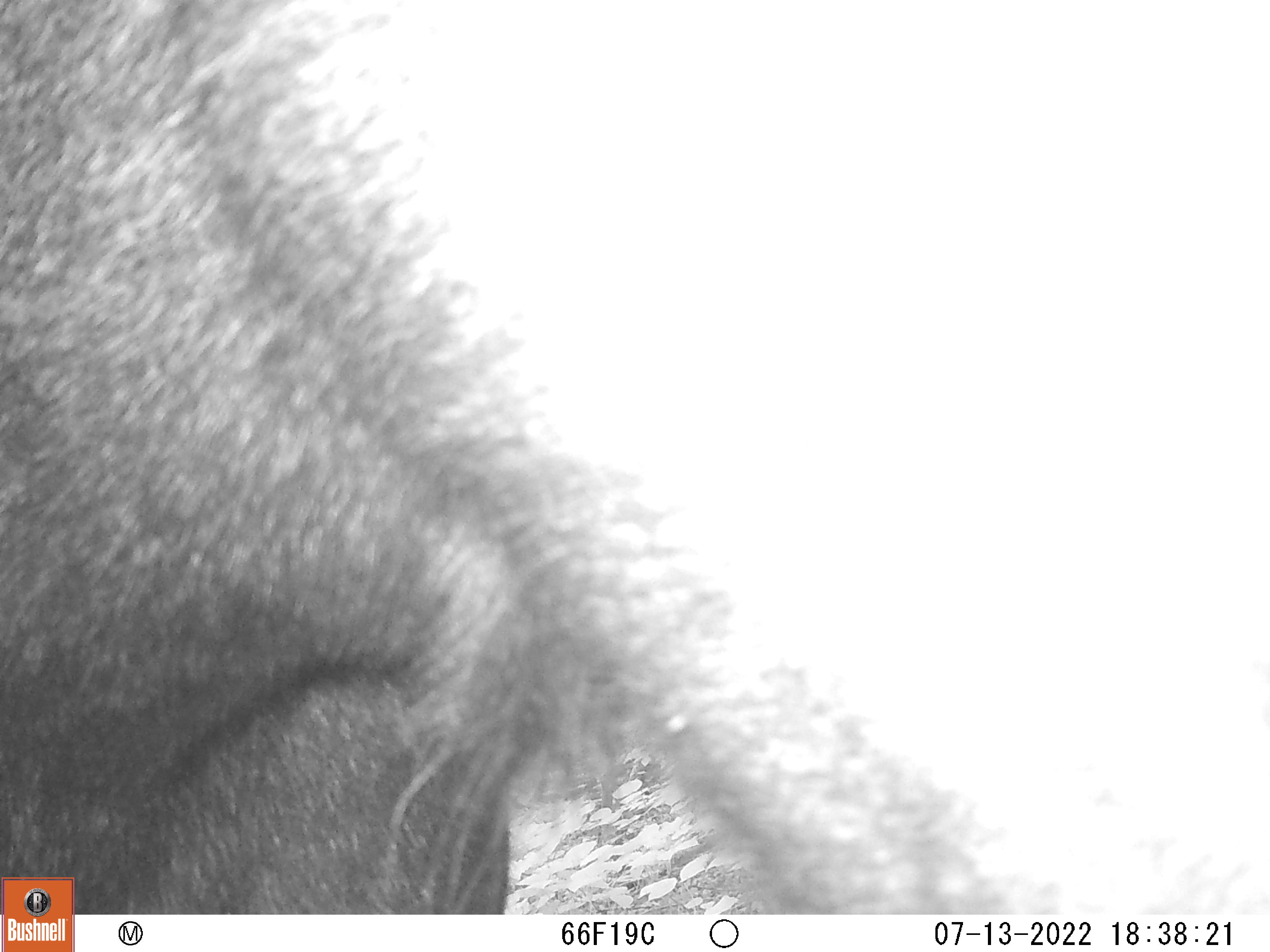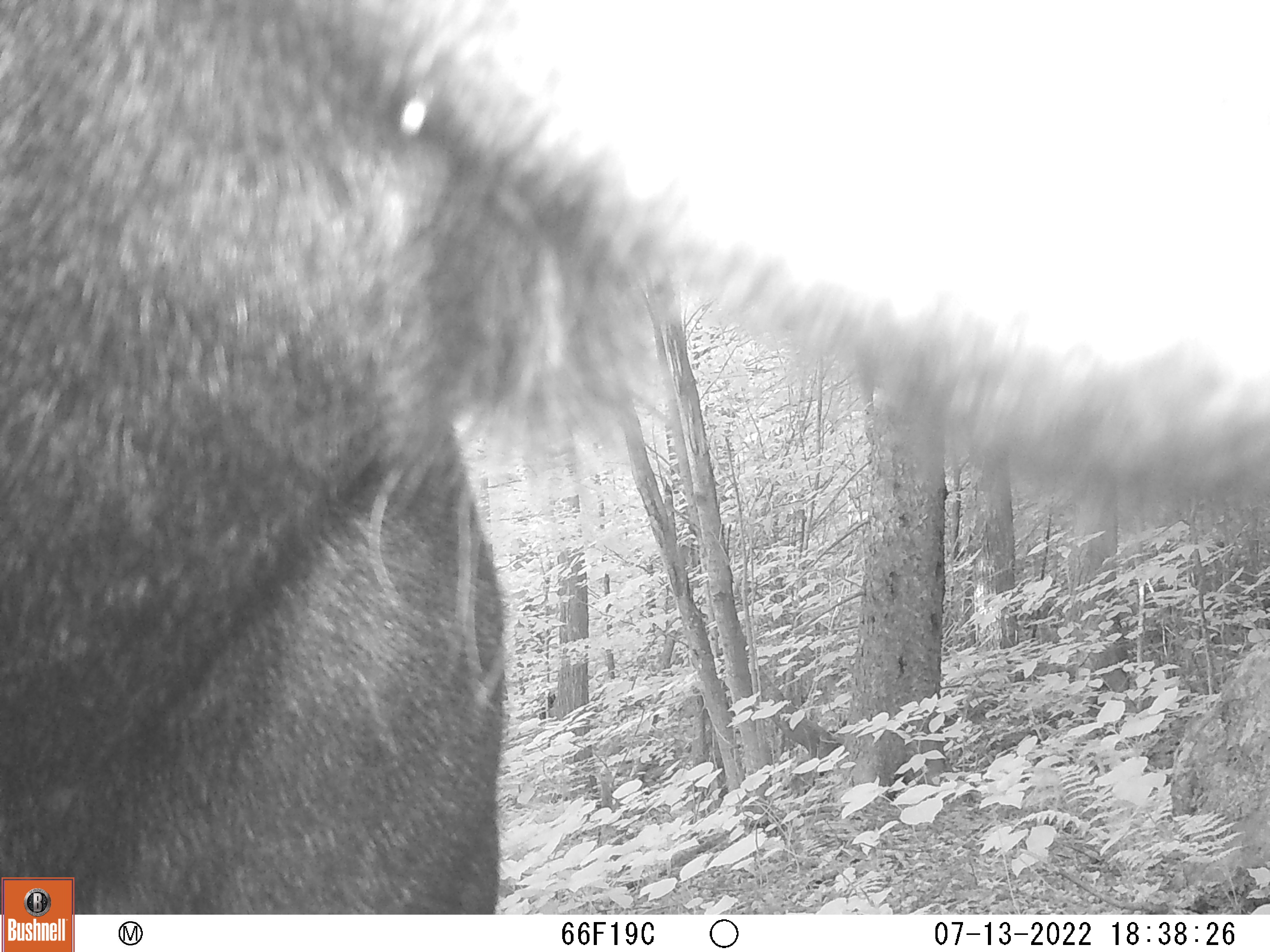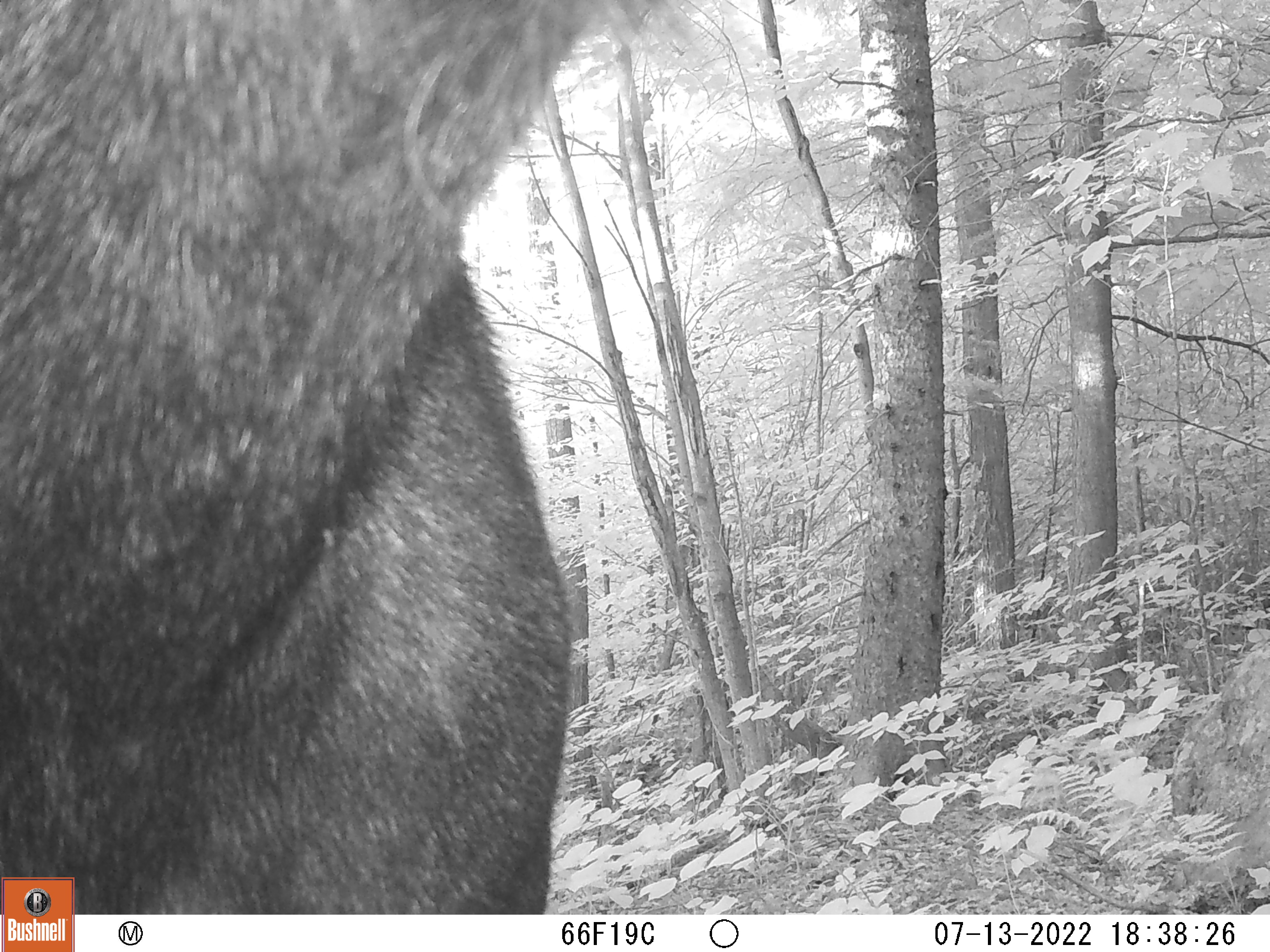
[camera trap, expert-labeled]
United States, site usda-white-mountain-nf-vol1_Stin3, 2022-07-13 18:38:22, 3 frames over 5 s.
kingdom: Animalia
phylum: Chordata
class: Mammalia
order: Artiodactyla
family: Cervidae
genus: Alces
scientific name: Alces alces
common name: moose